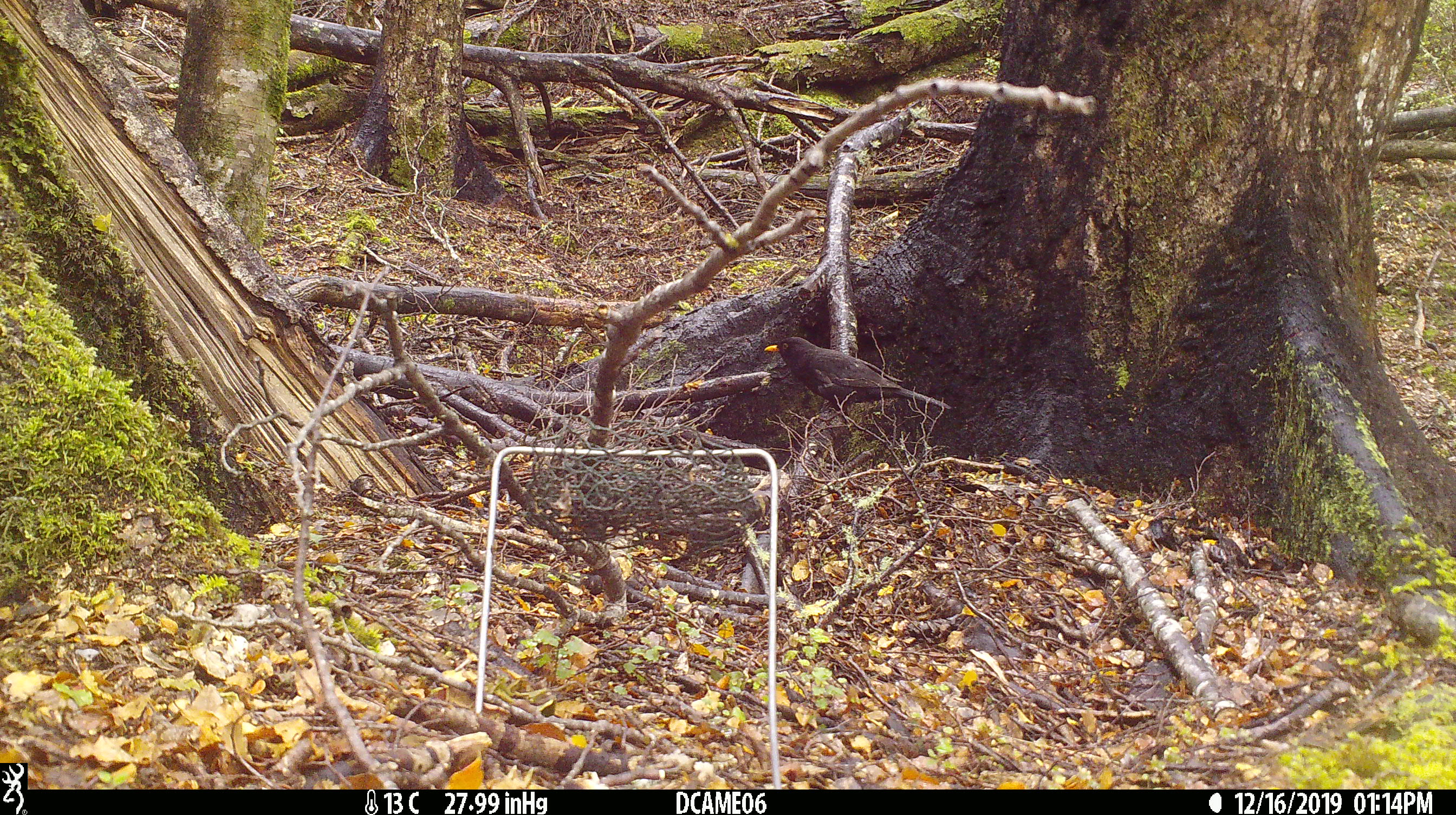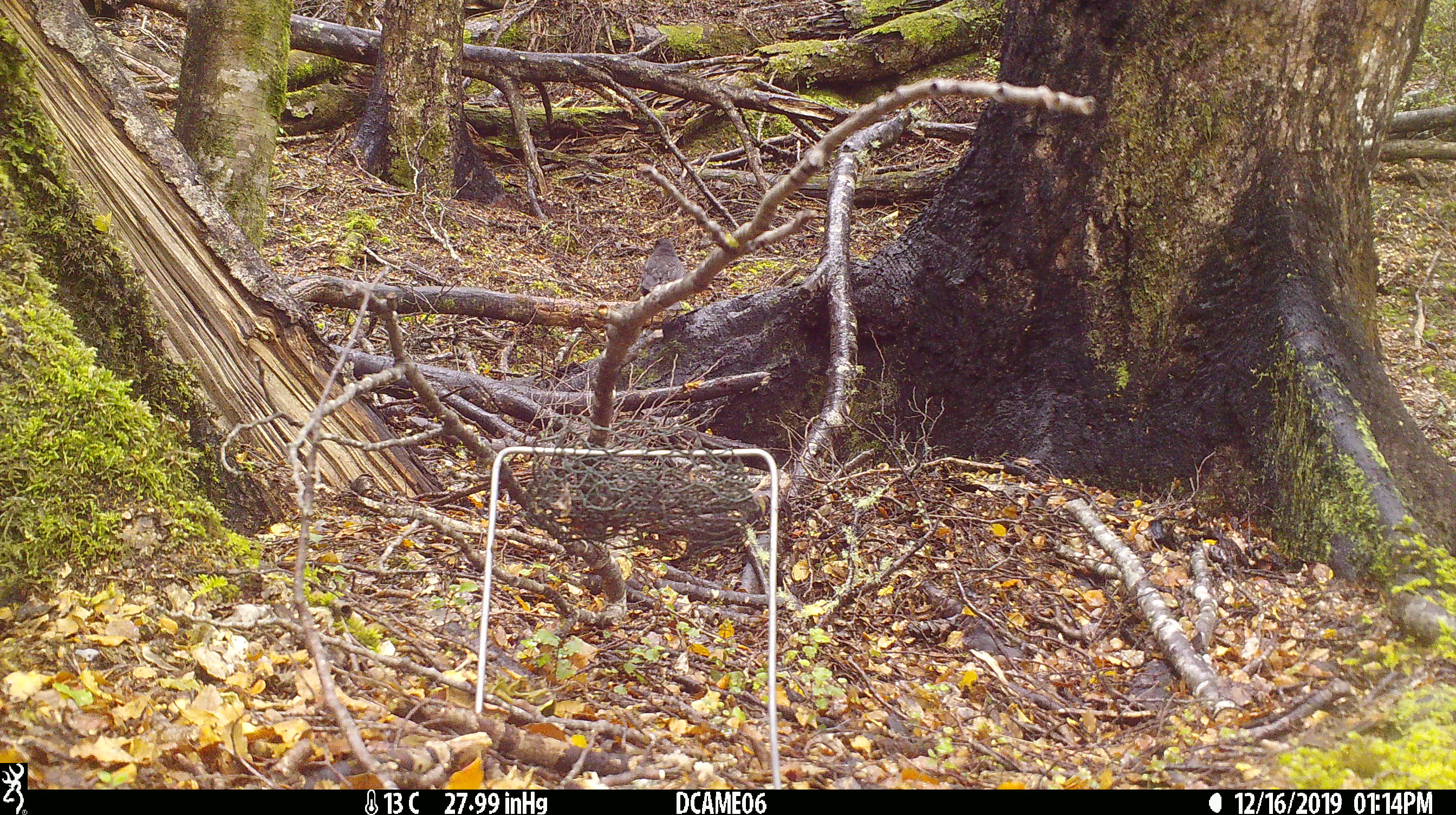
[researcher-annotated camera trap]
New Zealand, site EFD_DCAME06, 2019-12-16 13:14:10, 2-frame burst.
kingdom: Animalia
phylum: Chordata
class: Aves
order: Passeriformes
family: Turdidae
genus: Turdus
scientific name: Turdus merula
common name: eurasian blackbird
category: blackbird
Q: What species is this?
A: Blackbird (eurasian blackbird) (Turdus merula).